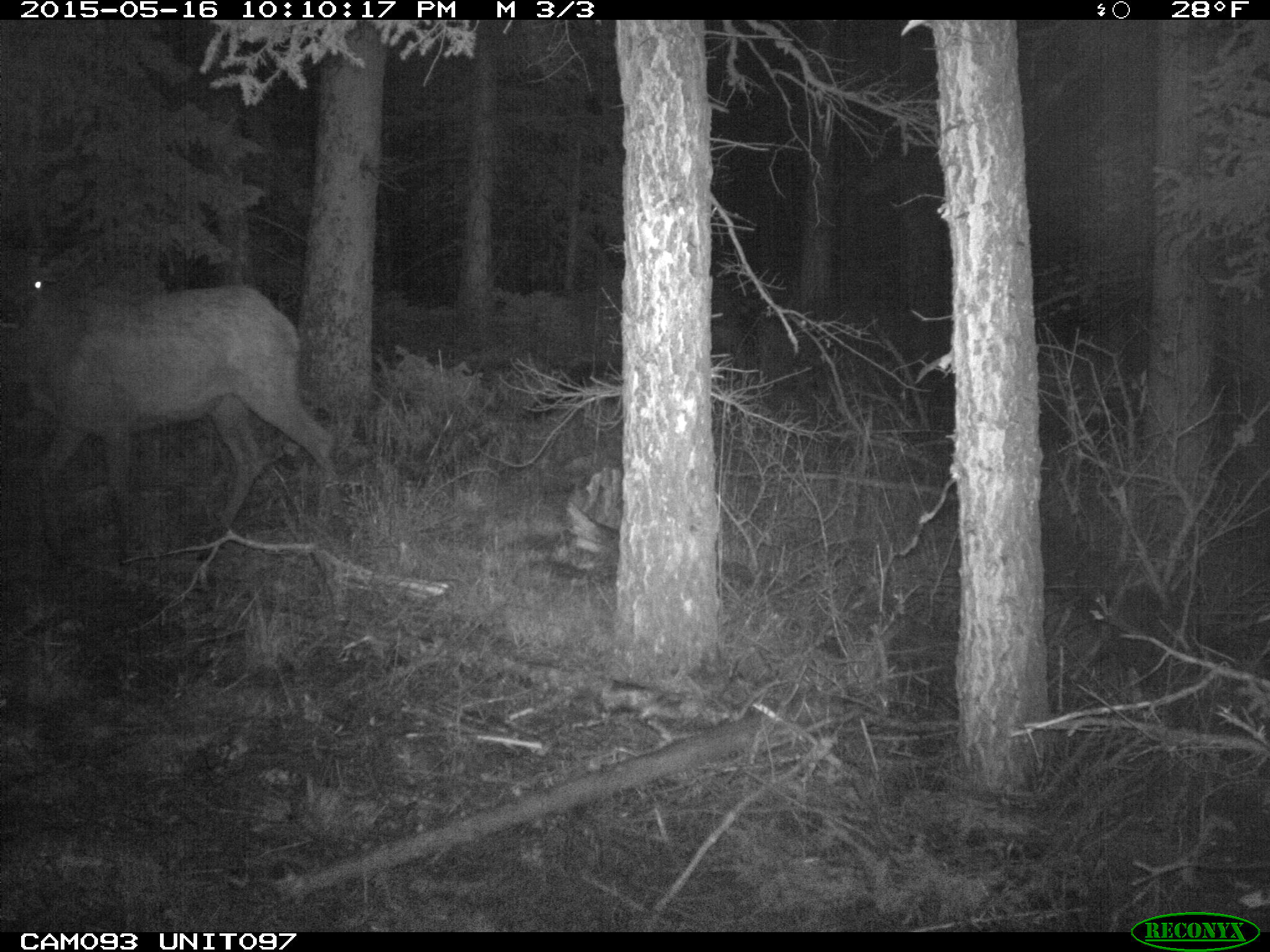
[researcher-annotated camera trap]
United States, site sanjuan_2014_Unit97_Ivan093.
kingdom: Animalia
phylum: Chordata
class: Mammalia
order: Artiodactyla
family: Cervidae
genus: Cervus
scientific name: Cervus elaphus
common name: red deer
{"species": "Cervus elaphus (red deer)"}